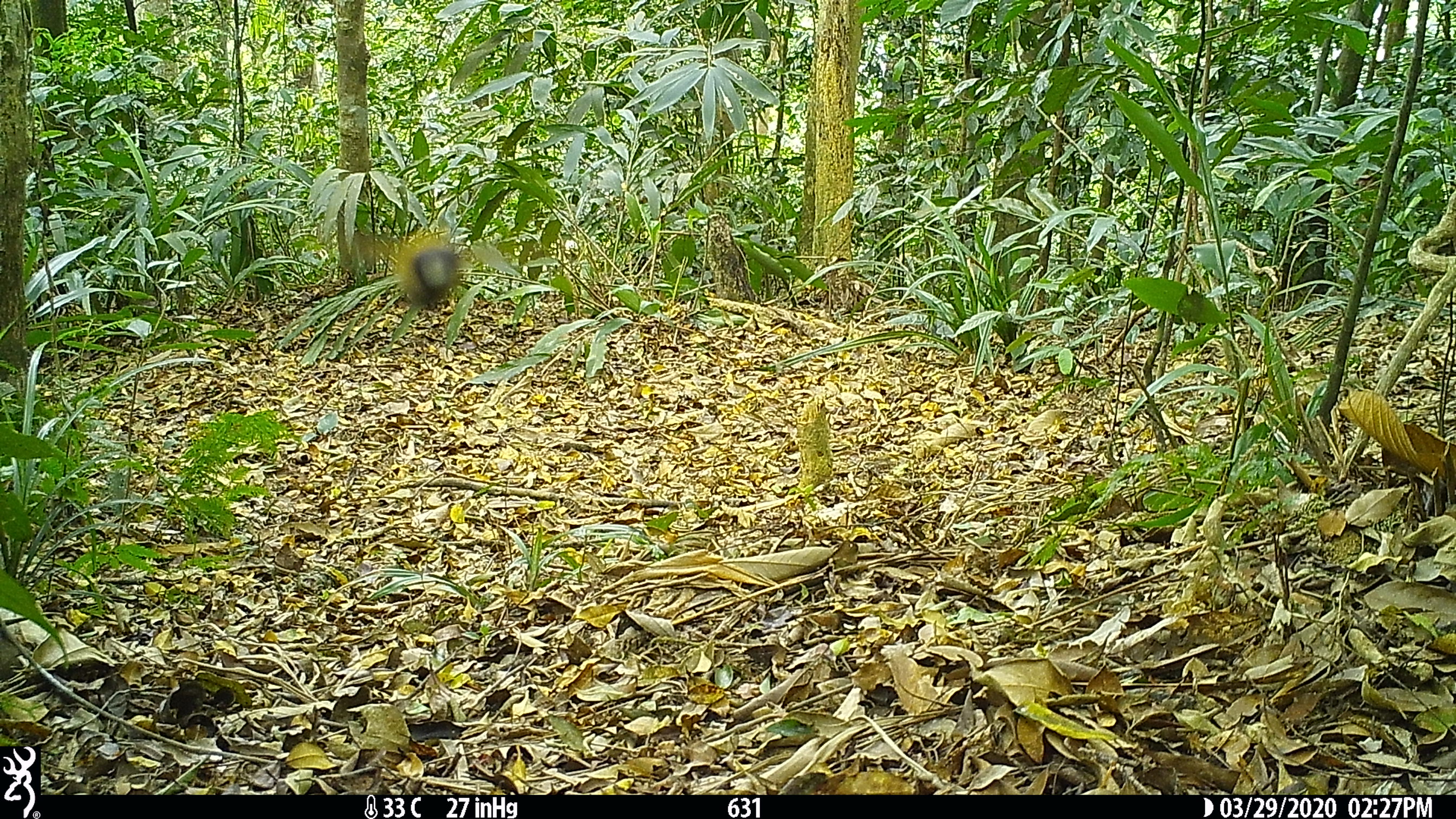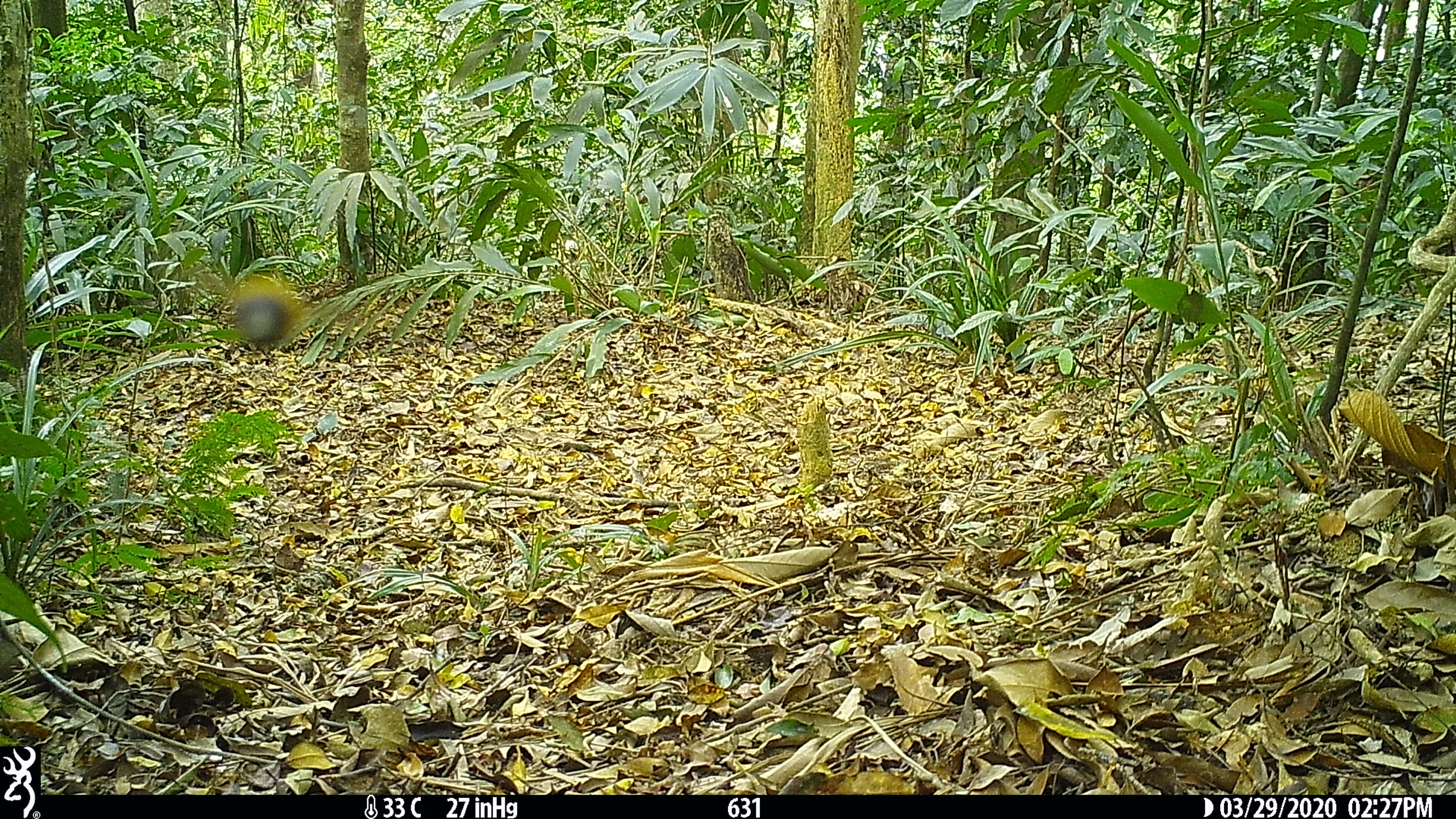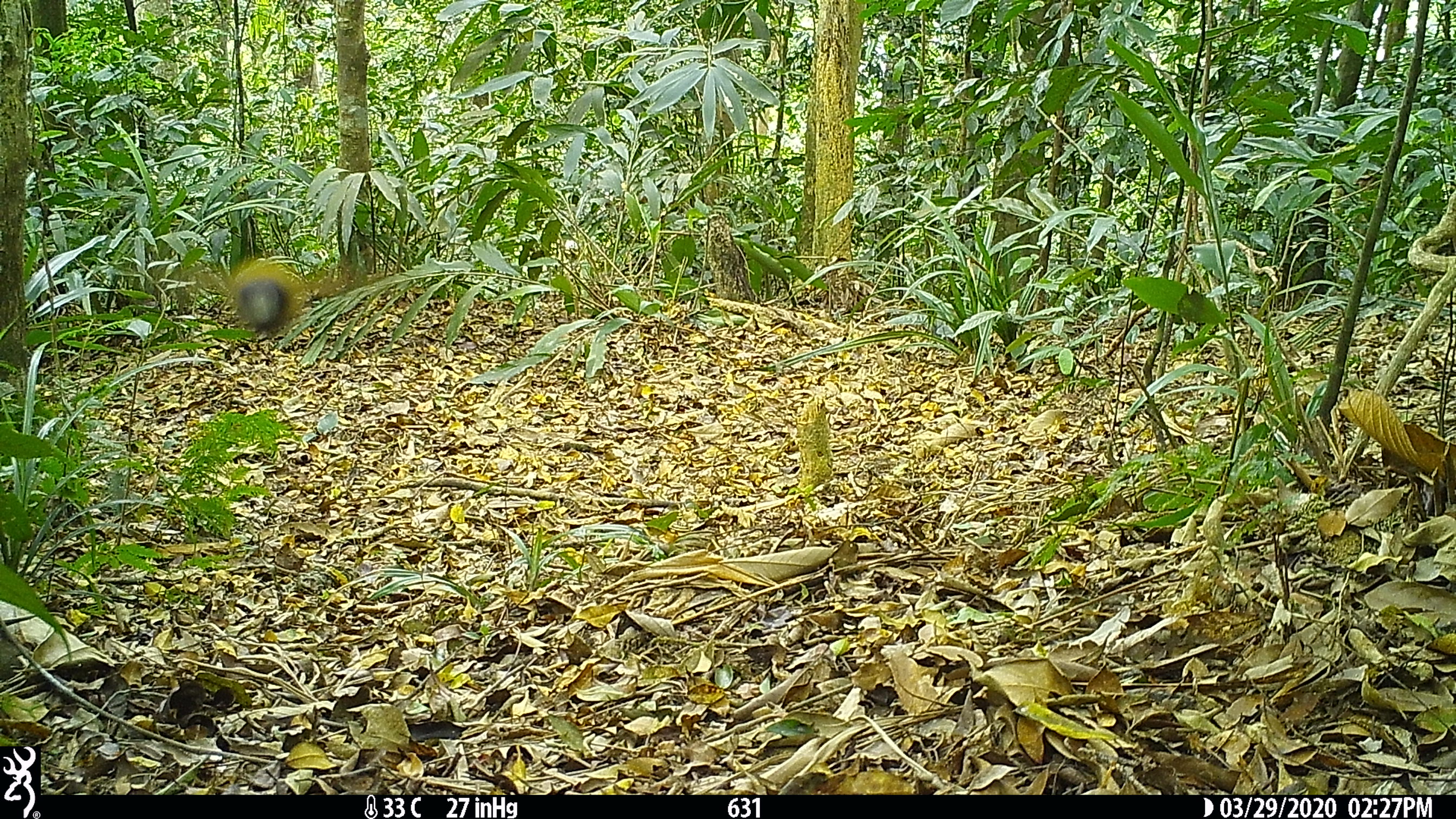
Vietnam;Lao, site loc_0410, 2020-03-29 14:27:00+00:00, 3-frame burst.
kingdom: Animalia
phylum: Chordata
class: Aves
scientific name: Aves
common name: bird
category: unidentified bird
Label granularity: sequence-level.